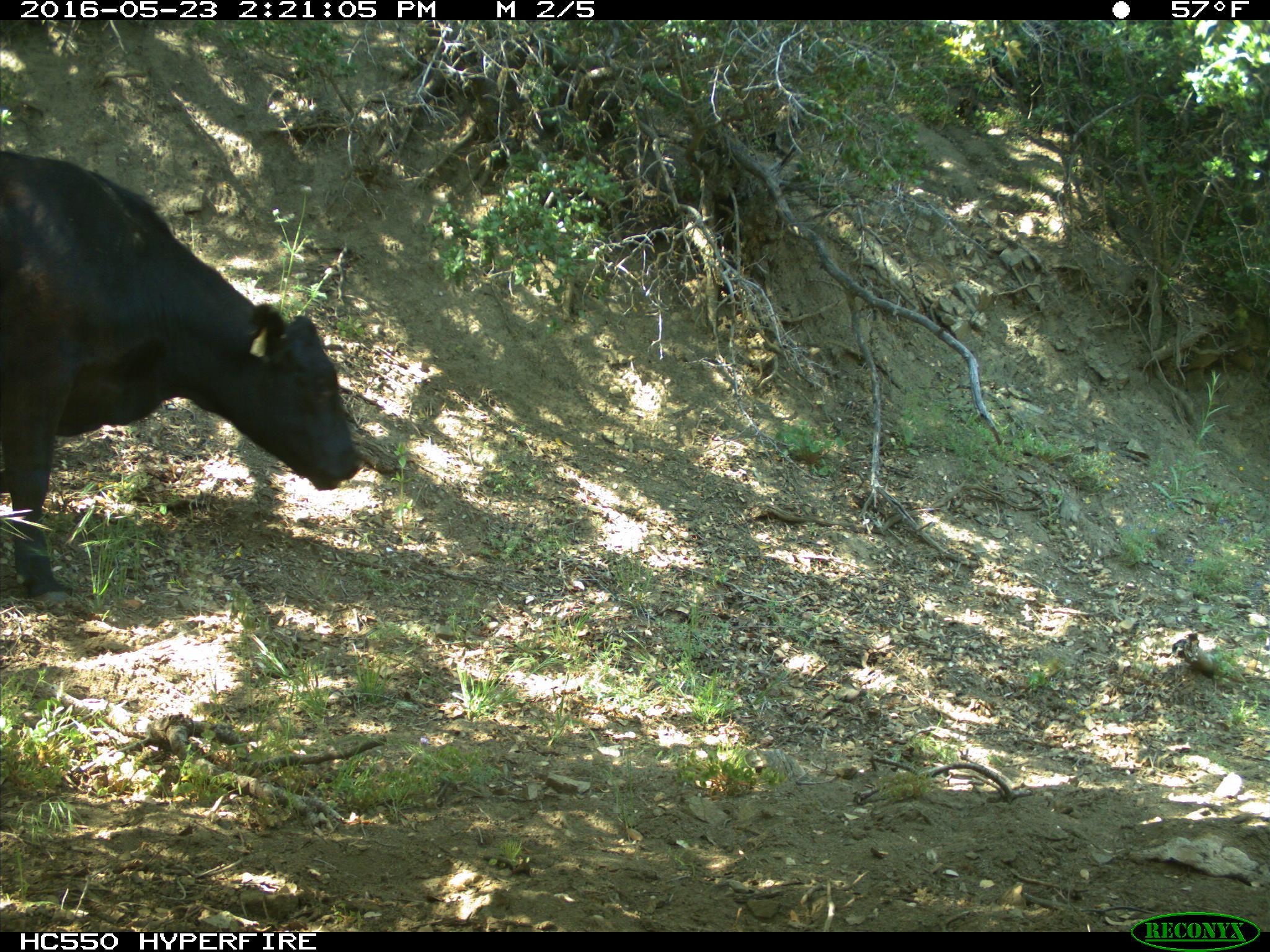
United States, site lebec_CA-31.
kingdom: Animalia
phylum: Chordata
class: Mammalia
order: Artiodactyla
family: Bovidae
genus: Bos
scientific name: Bos taurus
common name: domestic cow